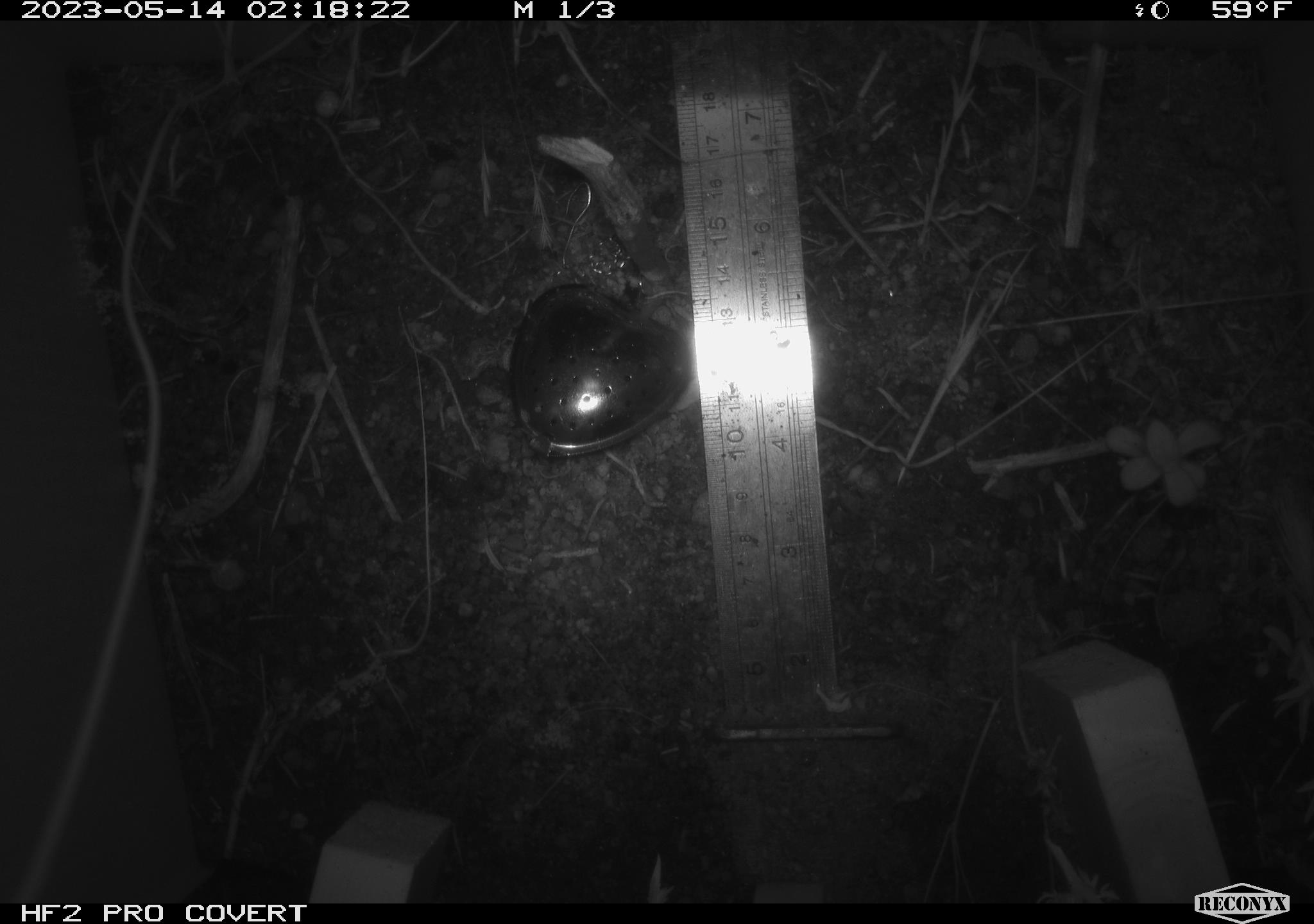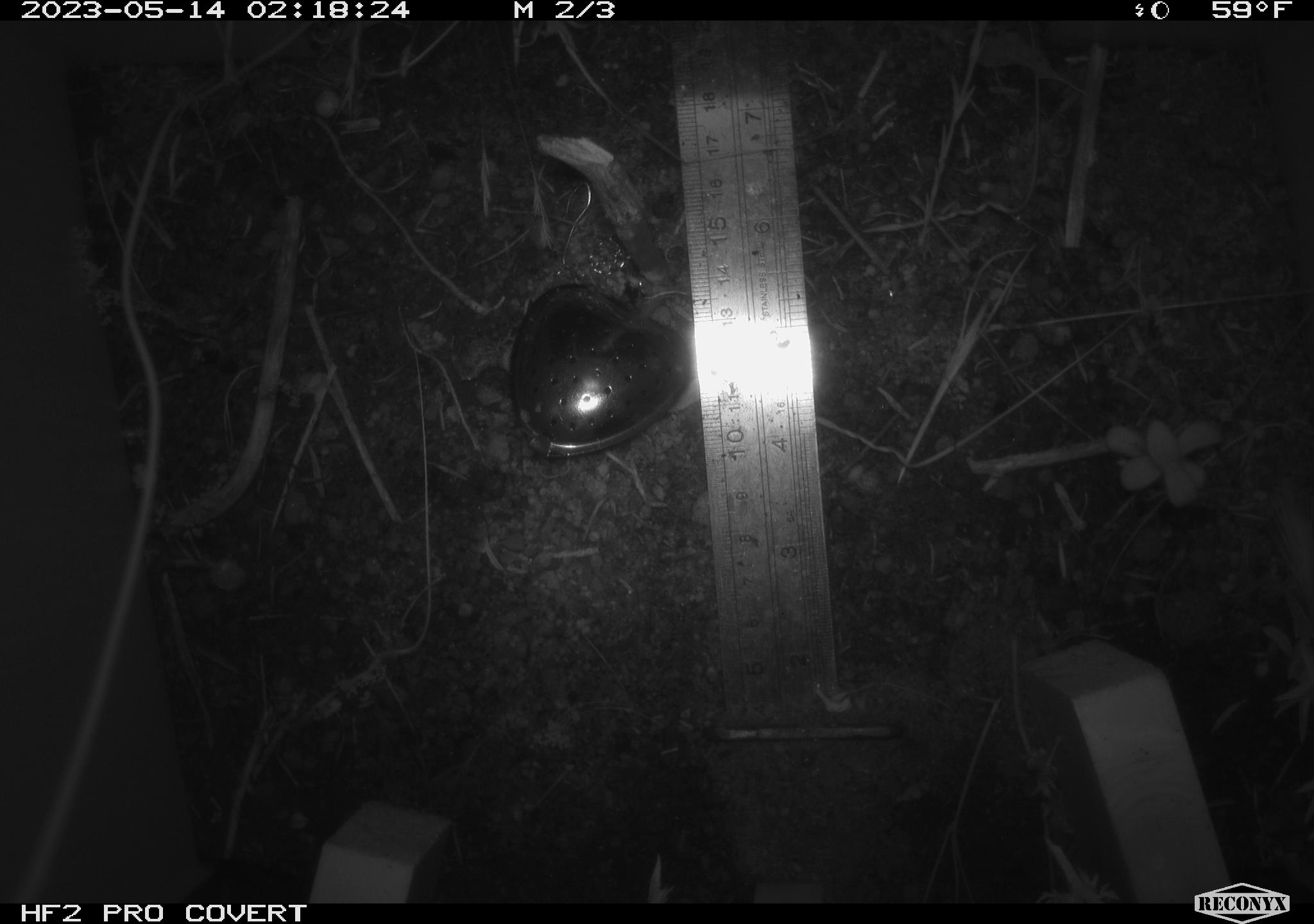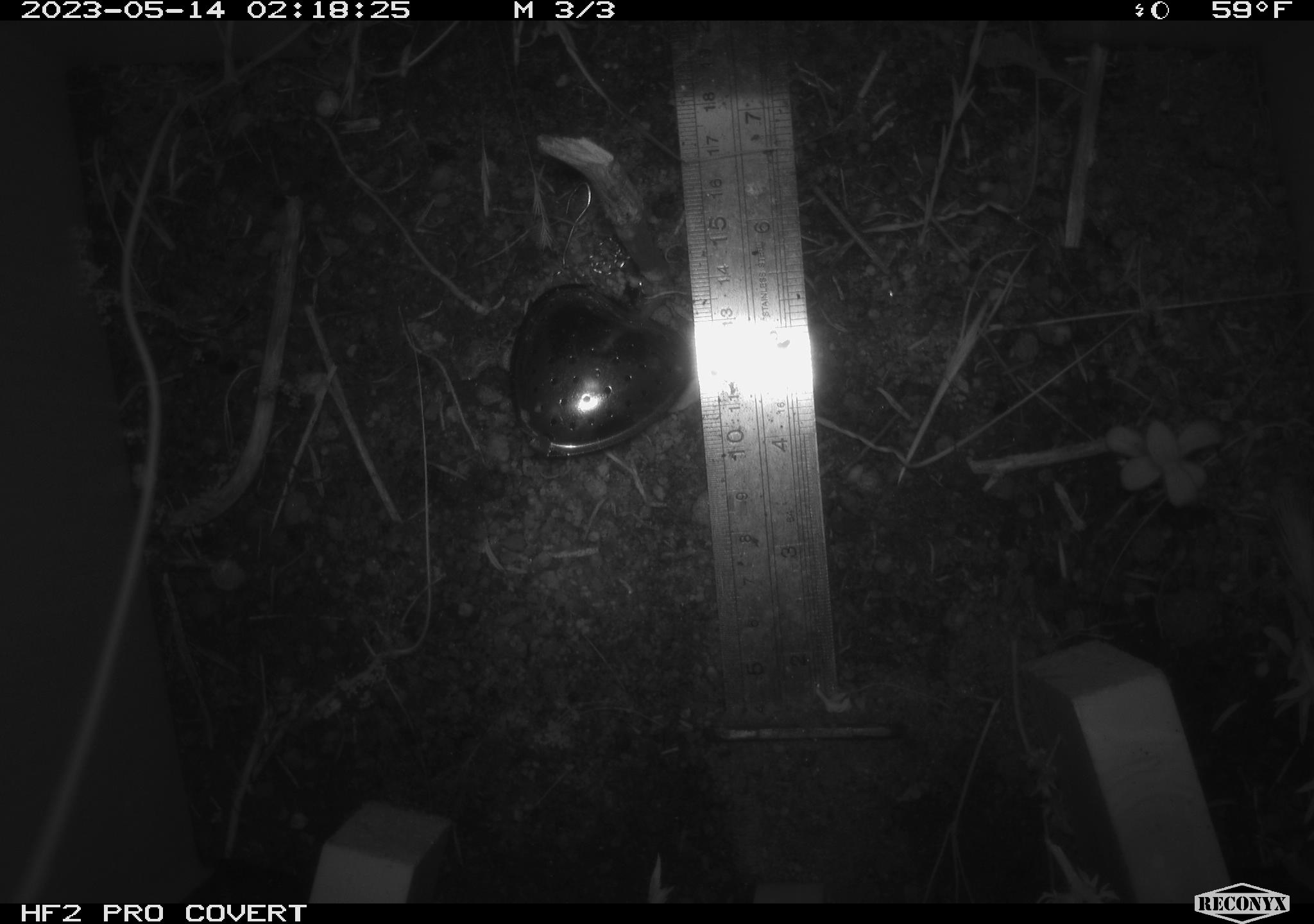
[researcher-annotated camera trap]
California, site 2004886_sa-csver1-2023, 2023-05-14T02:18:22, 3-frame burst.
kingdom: Animalia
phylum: Chordata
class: Mammalia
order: Rodentia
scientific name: Rodentia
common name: mouse species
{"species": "mouse species (Rodentia)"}